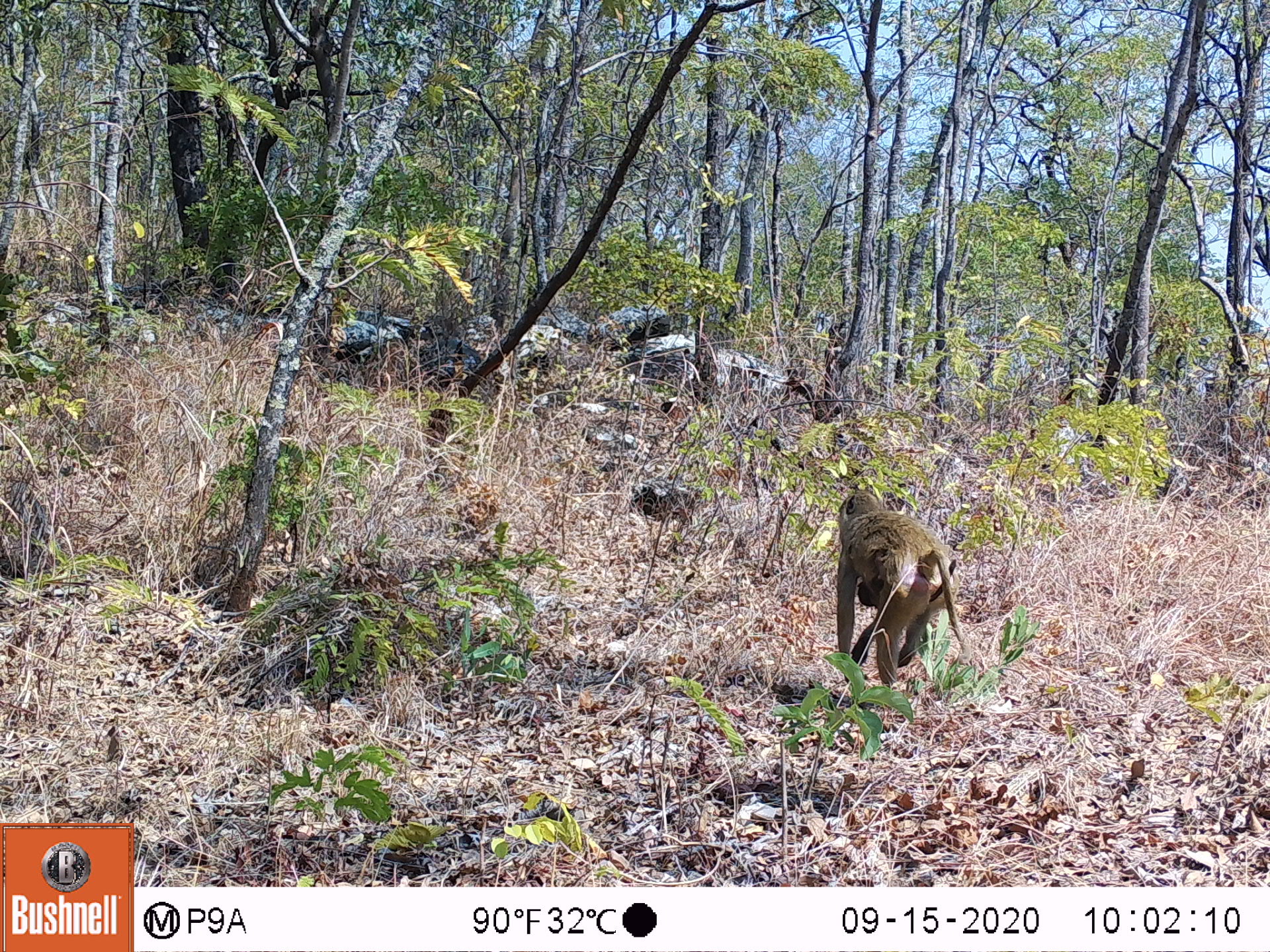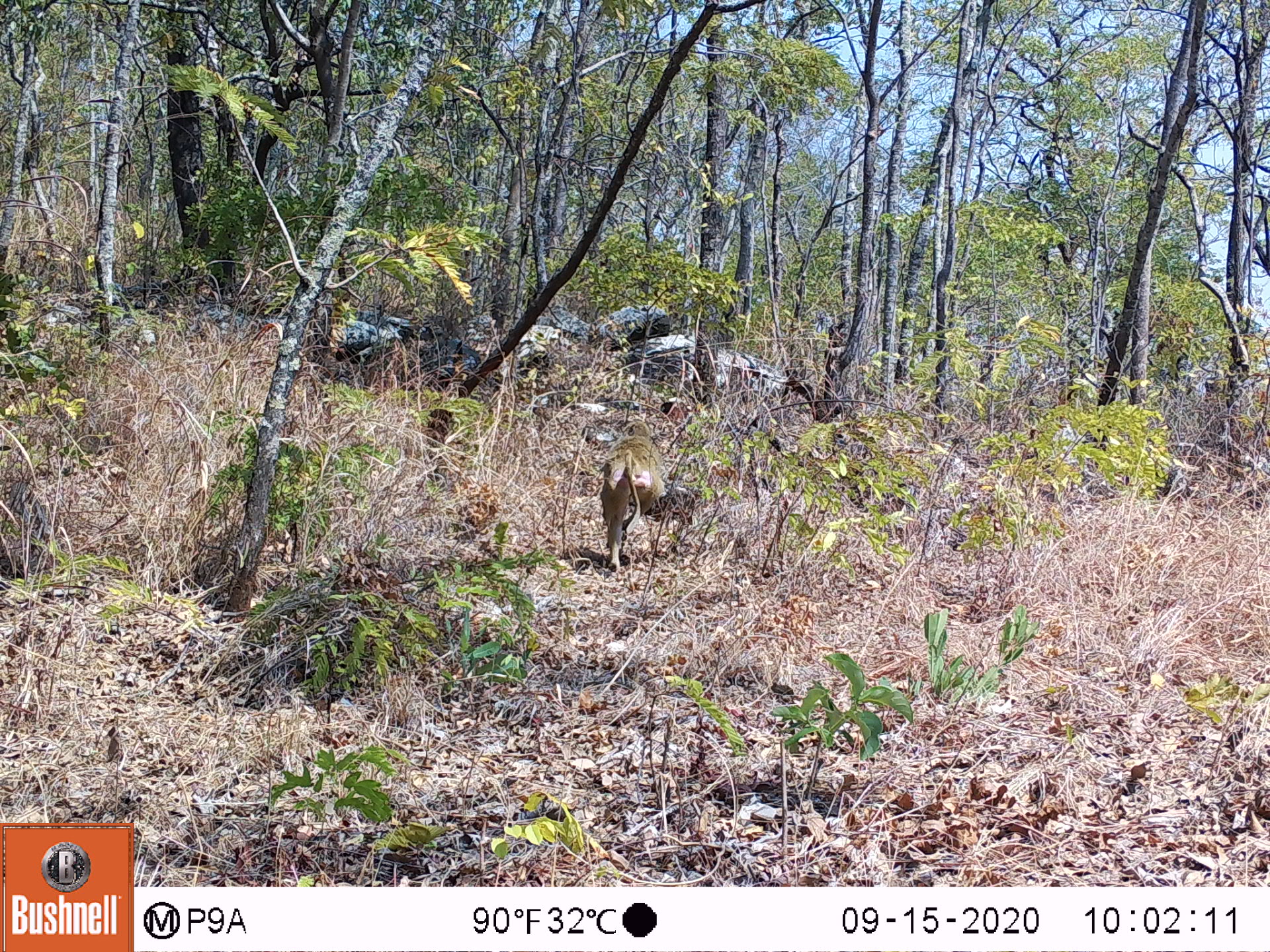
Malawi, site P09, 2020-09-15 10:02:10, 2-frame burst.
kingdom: Animalia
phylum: Chordata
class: Mammalia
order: Primates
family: Cercopithecidae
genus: Papio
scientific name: Papio cynocephalus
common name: yellow baboon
Yellow baboon (Papio cynocephalus), count 1.